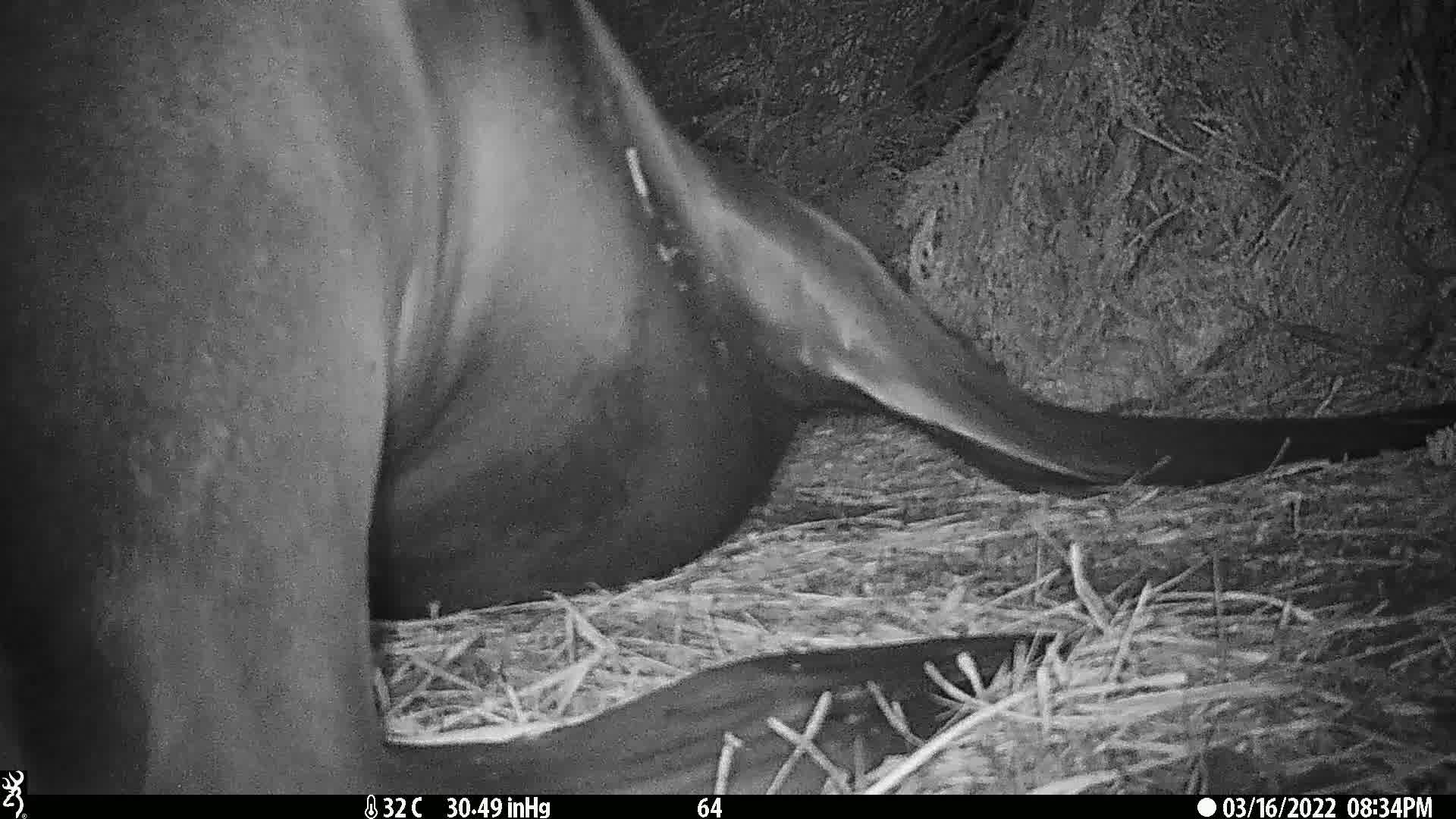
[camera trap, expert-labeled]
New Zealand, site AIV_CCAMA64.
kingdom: Animalia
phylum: Chordata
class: Mammalia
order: Carnivora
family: Otariidae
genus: Phocarctos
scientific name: Phocarctos hookeri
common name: new zealand sea lion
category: sealion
Sealion (new zealand sea lion) (Phocarctos hookeri).